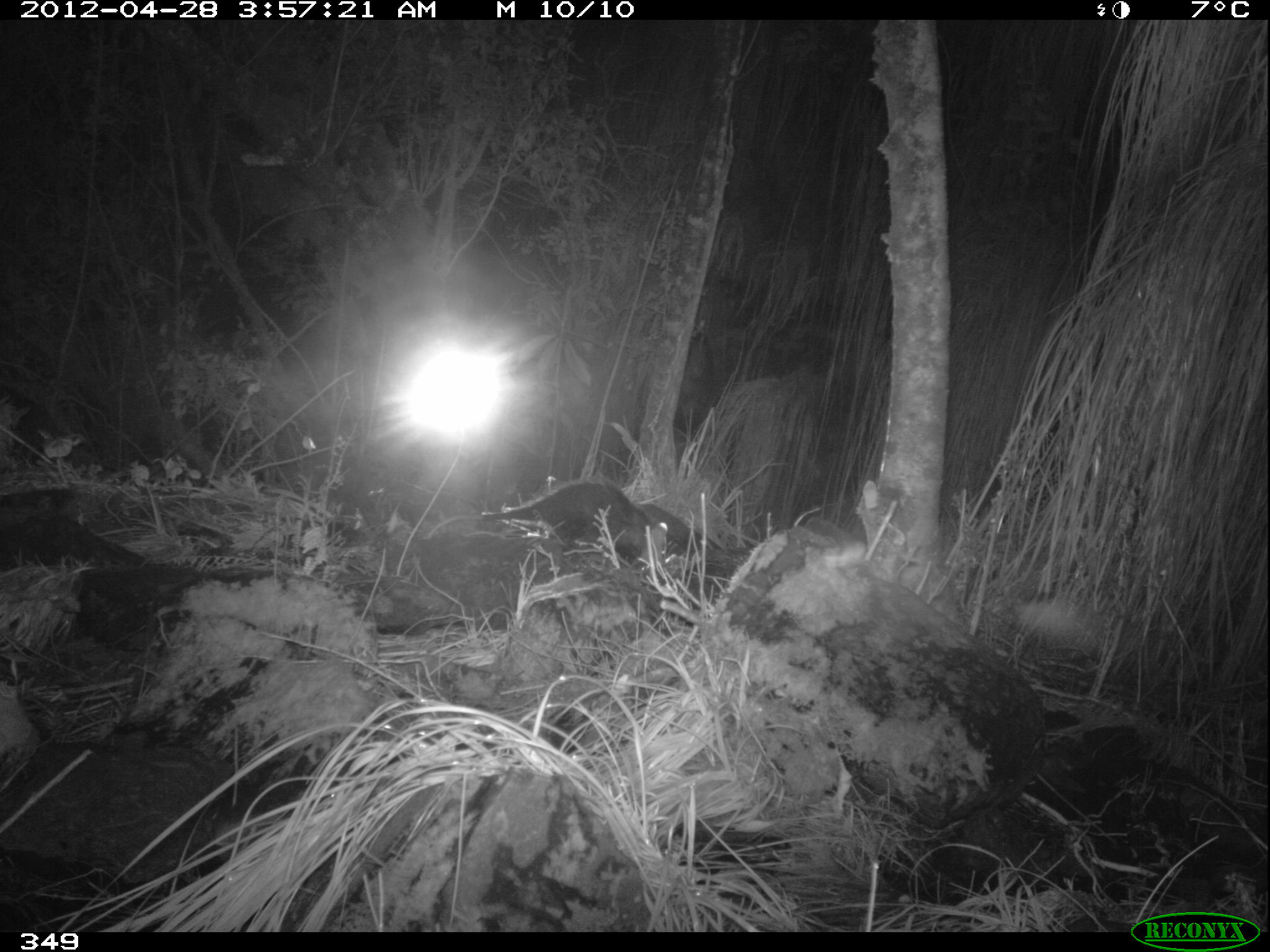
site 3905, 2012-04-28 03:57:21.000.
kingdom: Animalia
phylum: Chordata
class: Mammalia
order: Didelphimorphia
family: Didelphidae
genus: Didelphis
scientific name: Didelphis pernigra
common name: andean white-eared opossum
Didelphis pernigra (andean white-eared opossum).